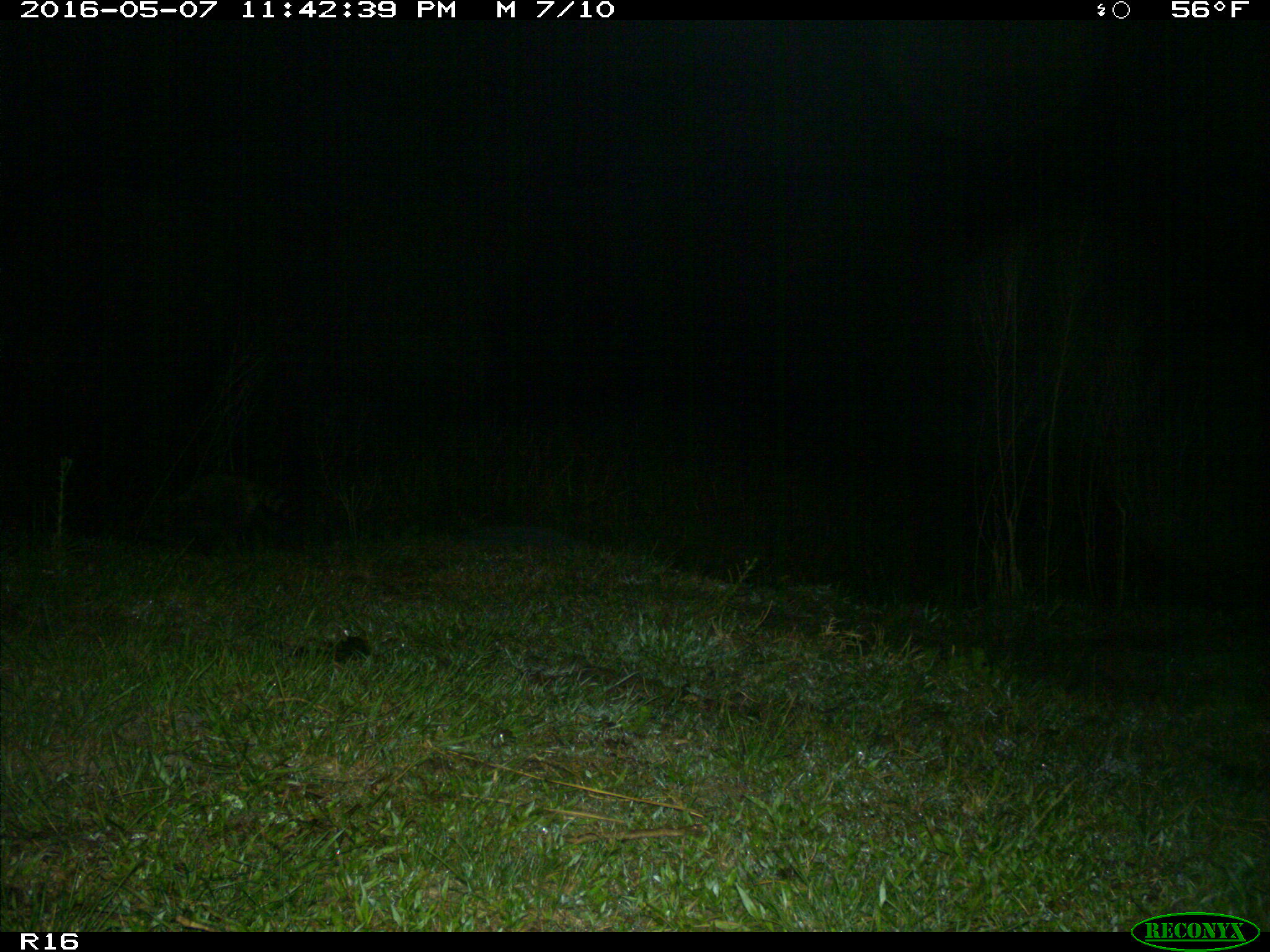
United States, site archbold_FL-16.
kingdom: Animalia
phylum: Chordata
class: Mammalia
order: Carnivora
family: Procyonidae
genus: Procyon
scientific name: Procyon lotor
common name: common raccoon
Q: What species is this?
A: Procyon lotor (common raccoon).